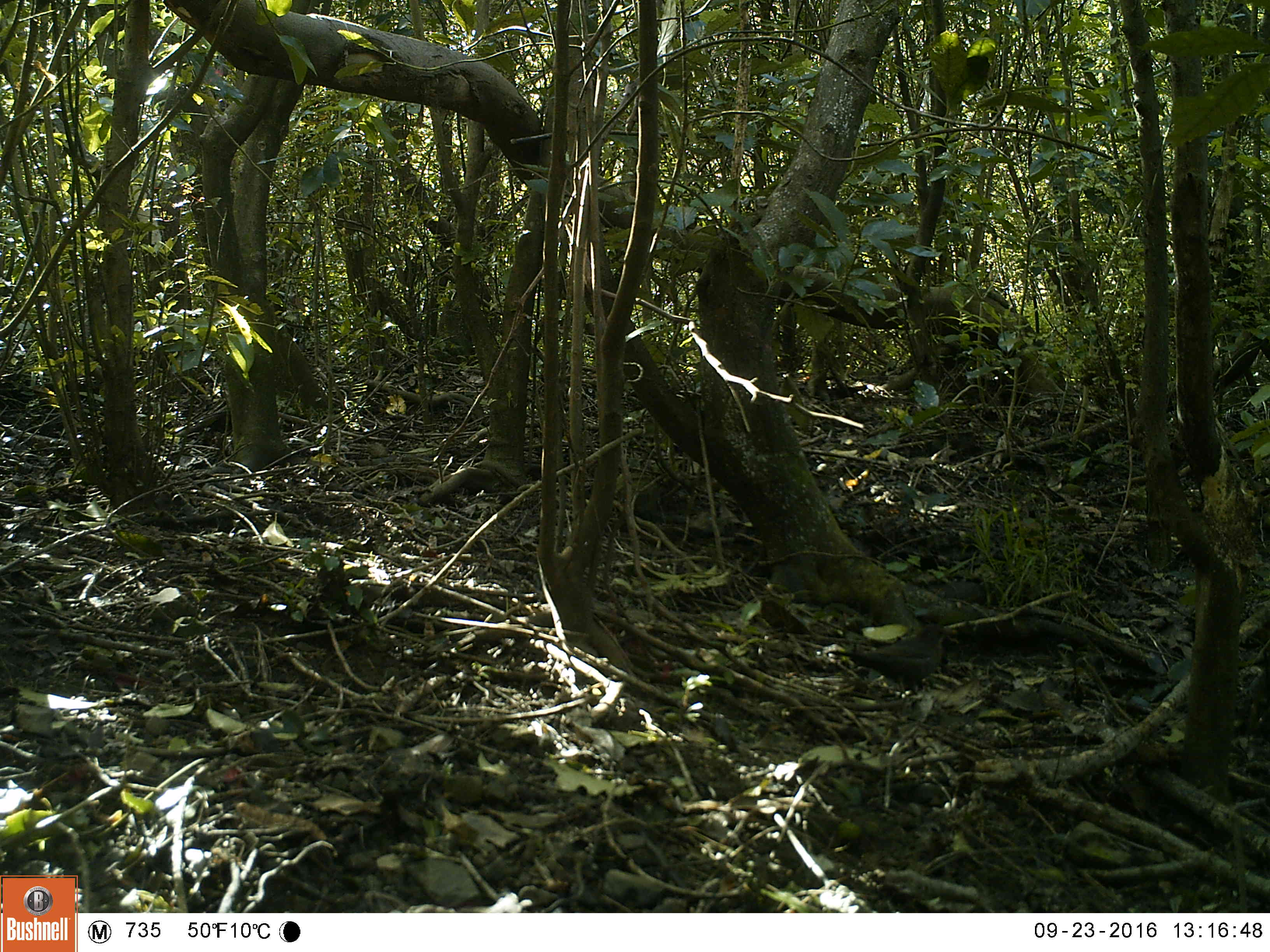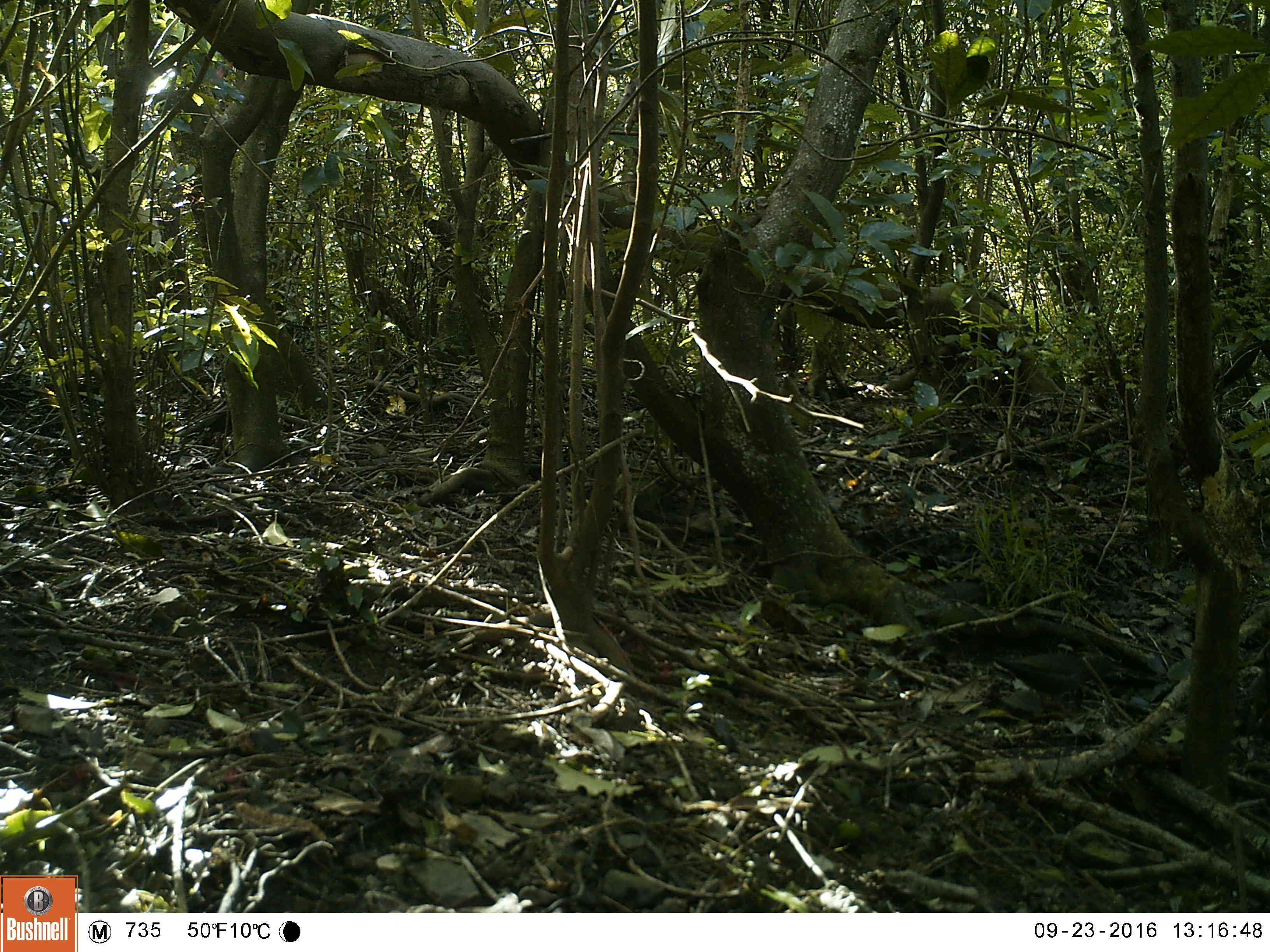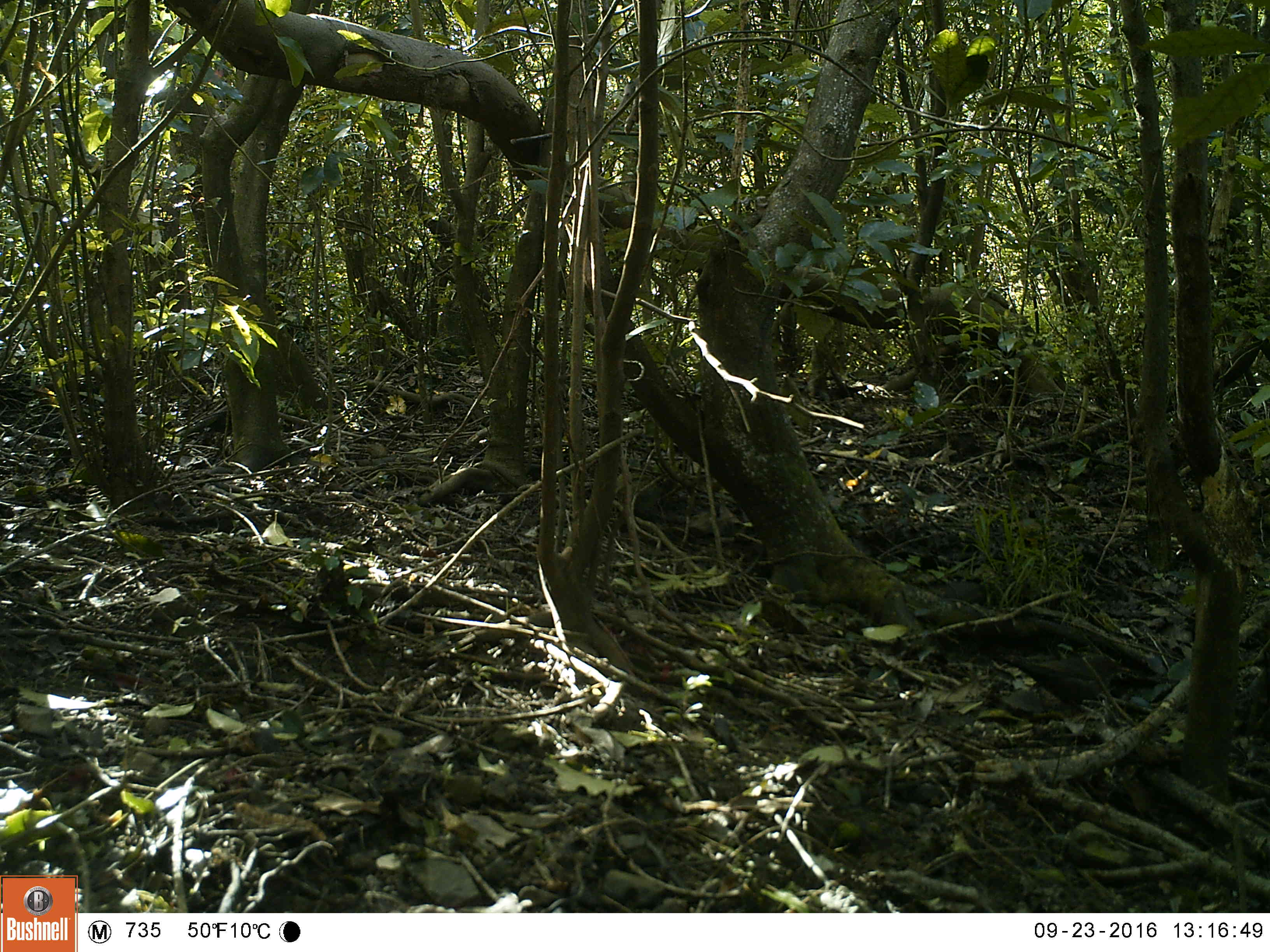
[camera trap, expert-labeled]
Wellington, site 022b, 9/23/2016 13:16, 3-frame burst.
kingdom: Animalia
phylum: Chordata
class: Aves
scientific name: Aves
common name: bird